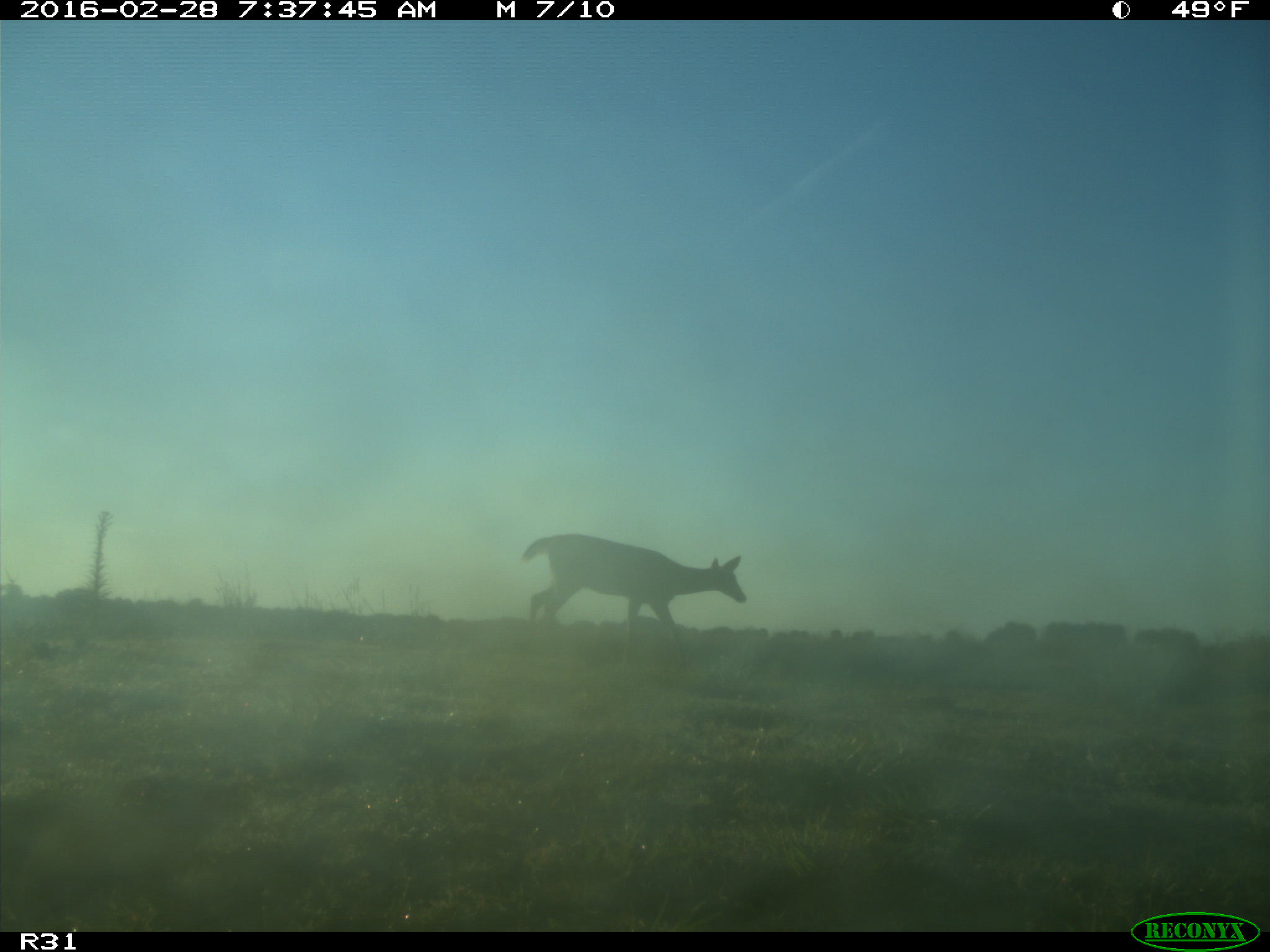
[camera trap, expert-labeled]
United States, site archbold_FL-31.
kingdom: Animalia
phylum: Chordata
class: Mammalia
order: Artiodactyla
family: Cervidae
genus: Odocoileus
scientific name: Odocoileus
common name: deer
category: unidentified deer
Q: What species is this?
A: Unidentified deer (deer) (Odocoileus).